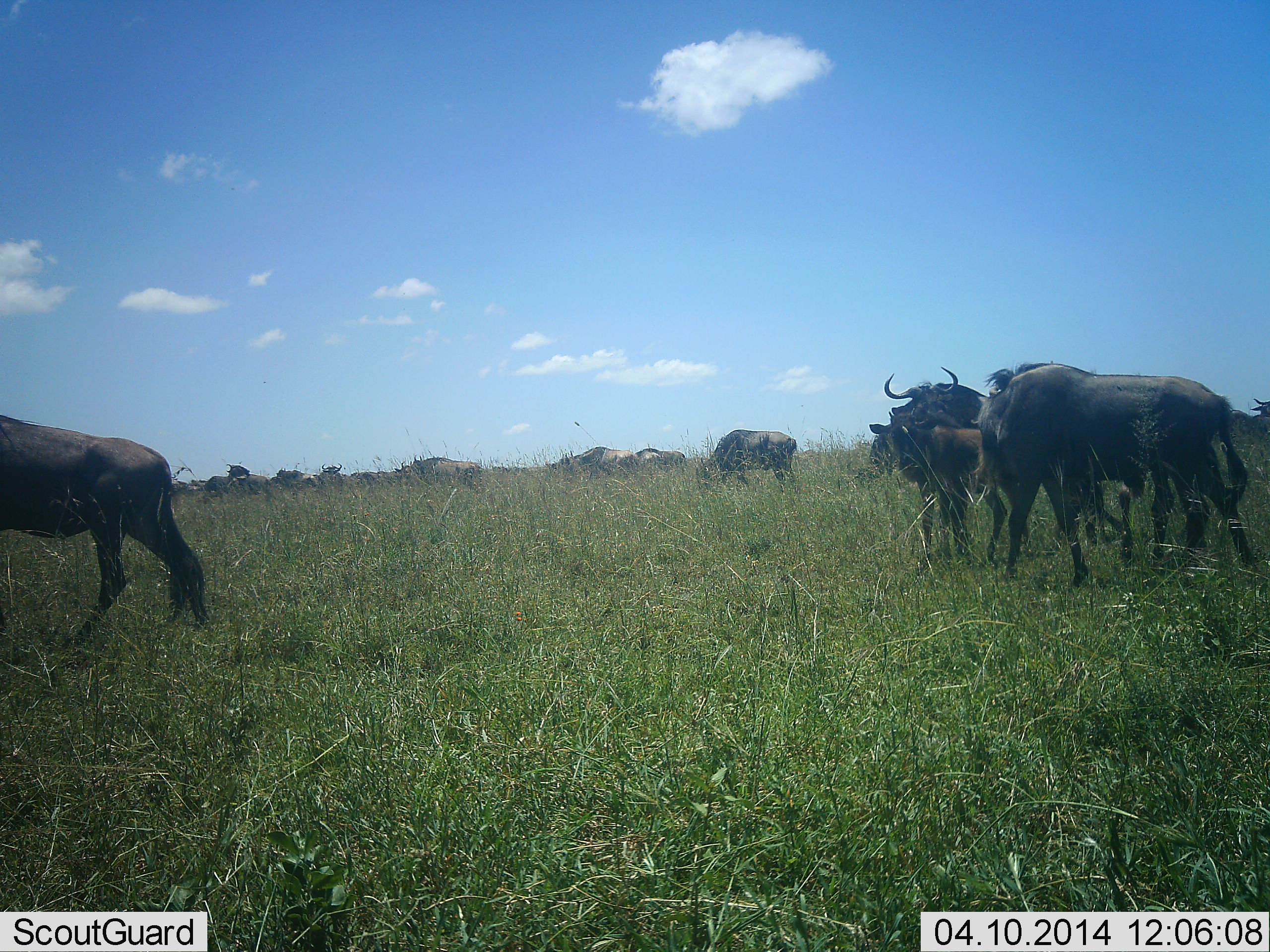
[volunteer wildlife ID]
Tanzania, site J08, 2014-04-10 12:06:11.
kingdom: Animalia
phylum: Chordata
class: Mammalia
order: Artiodactyla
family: Bovidae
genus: Connochaetes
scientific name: Connochaetes taurinus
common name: blue wildebeest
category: wildebeest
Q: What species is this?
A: Wildebeest (blue wildebeest) (Connochaetes taurinus).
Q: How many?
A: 11-50.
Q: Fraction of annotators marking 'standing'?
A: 60%.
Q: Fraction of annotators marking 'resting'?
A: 10%.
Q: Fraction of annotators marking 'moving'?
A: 40%.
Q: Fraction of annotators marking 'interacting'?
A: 10%.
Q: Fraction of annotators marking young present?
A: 20%.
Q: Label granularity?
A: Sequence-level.